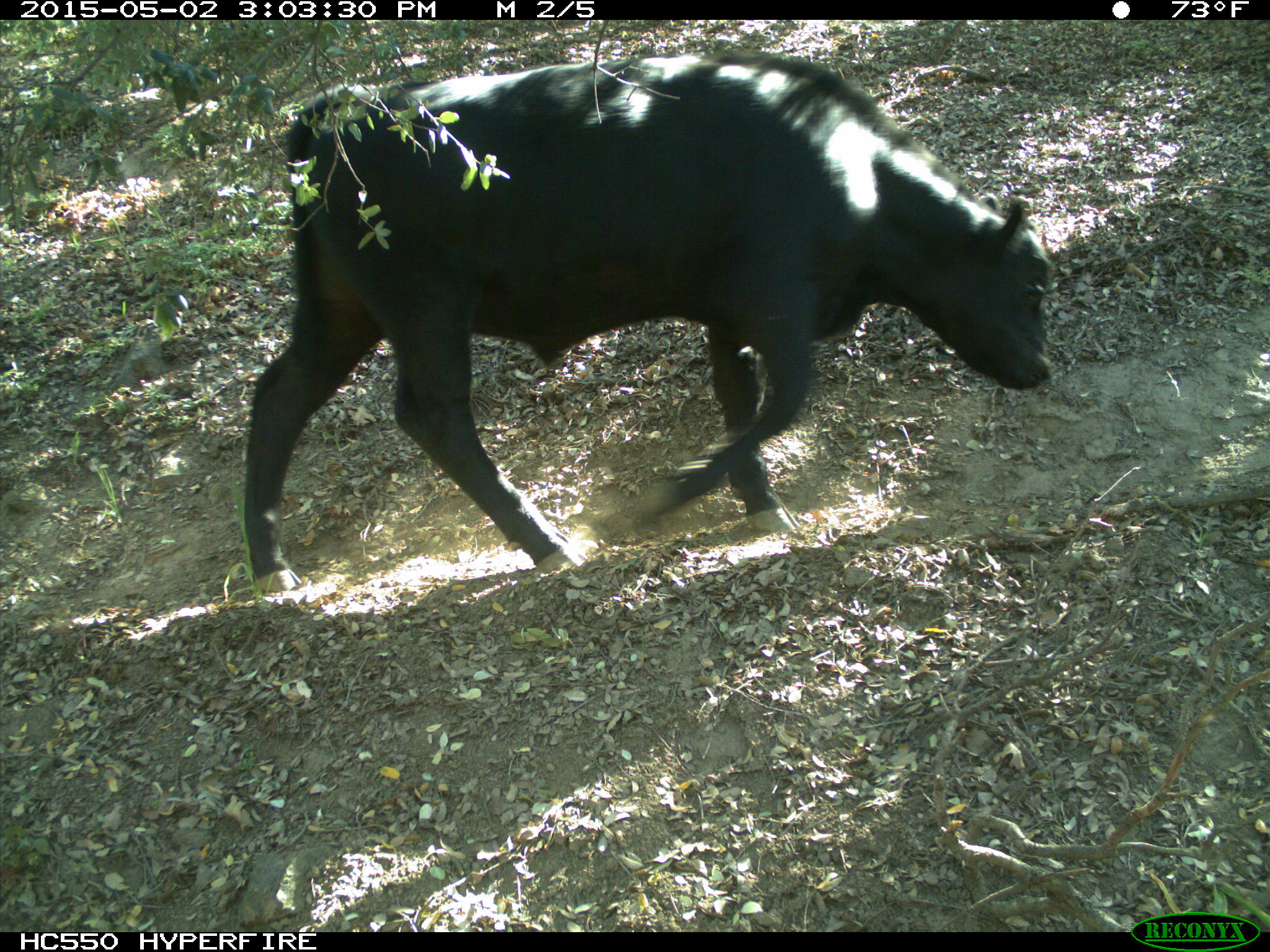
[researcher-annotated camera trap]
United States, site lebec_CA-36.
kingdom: Animalia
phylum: Chordata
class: Mammalia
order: Artiodactyla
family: Bovidae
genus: Bos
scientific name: Bos taurus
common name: domestic cow